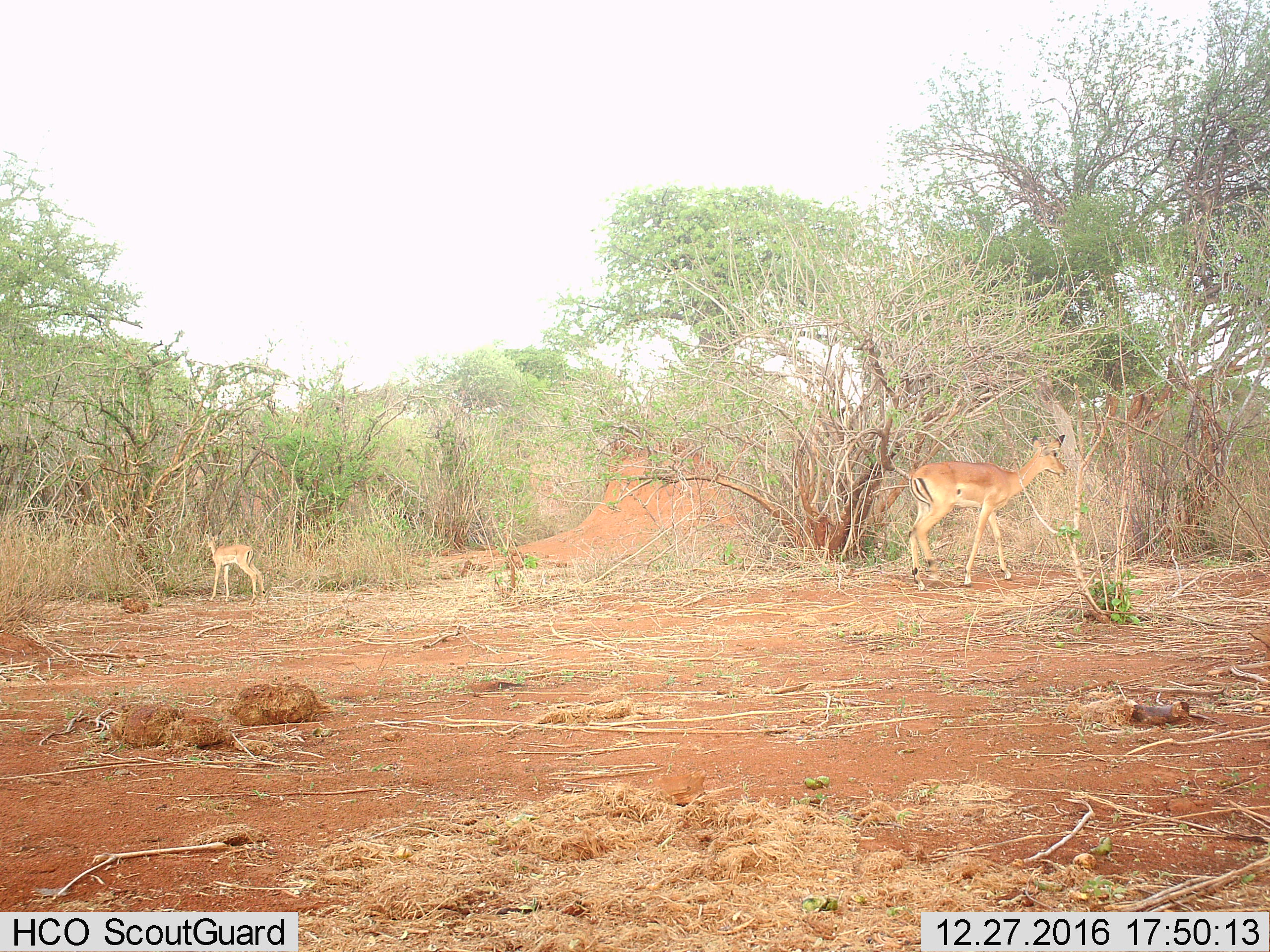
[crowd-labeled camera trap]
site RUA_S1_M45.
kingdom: Animalia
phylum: Chordata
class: Mammalia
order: Artiodactyla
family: Bovidae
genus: Aepyceros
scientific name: Aepyceros melampus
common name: impala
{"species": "impala (Aepyceros melampus)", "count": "2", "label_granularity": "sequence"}